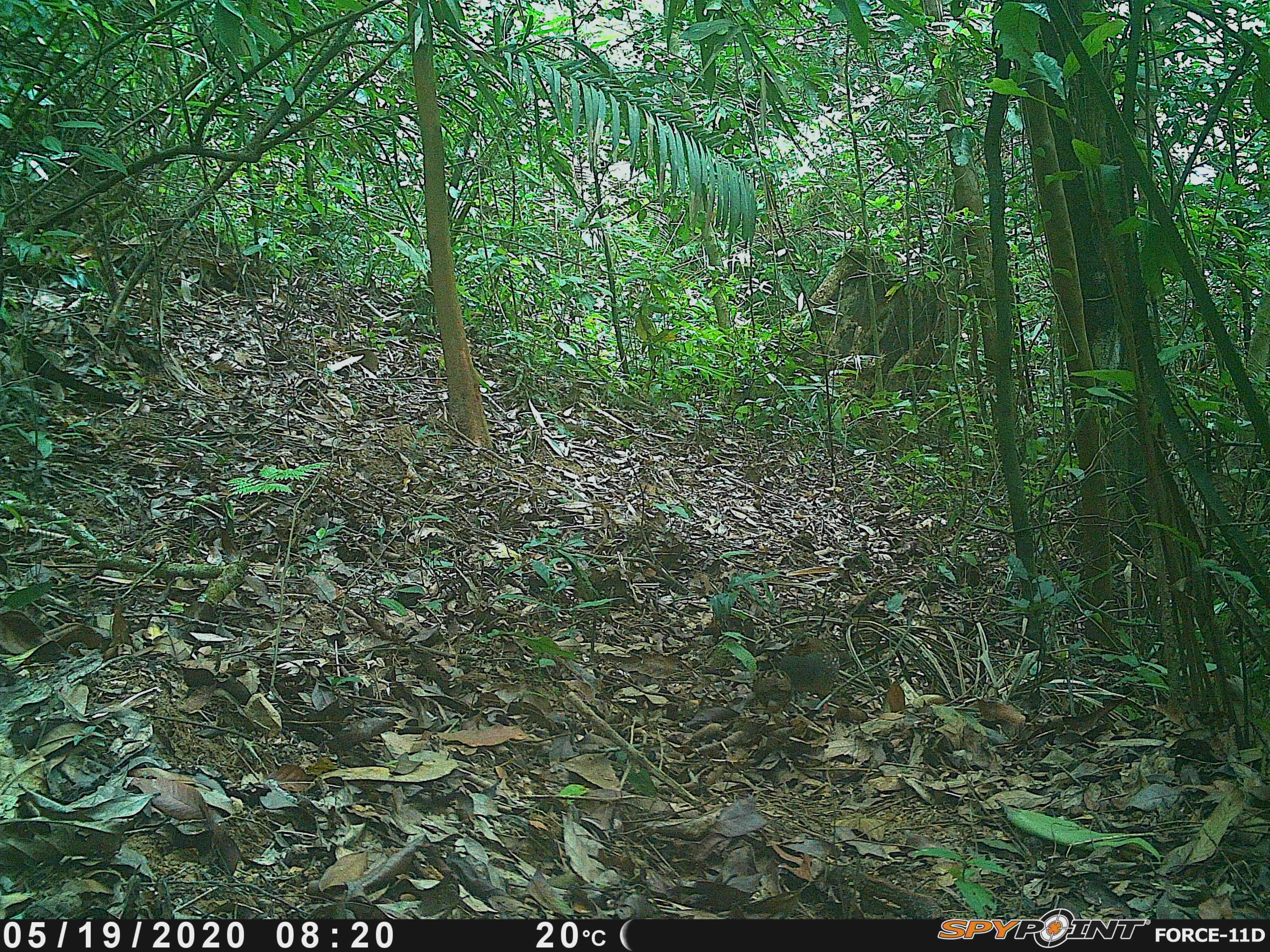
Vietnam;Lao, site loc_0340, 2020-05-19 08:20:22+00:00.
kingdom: Animalia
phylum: Chordata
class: Aves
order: Galliformes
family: Phasianidae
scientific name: Phasianidae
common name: partridge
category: unidentified partridge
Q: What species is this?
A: Unidentified partridge (partridge) (Phasianidae).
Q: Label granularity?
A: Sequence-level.